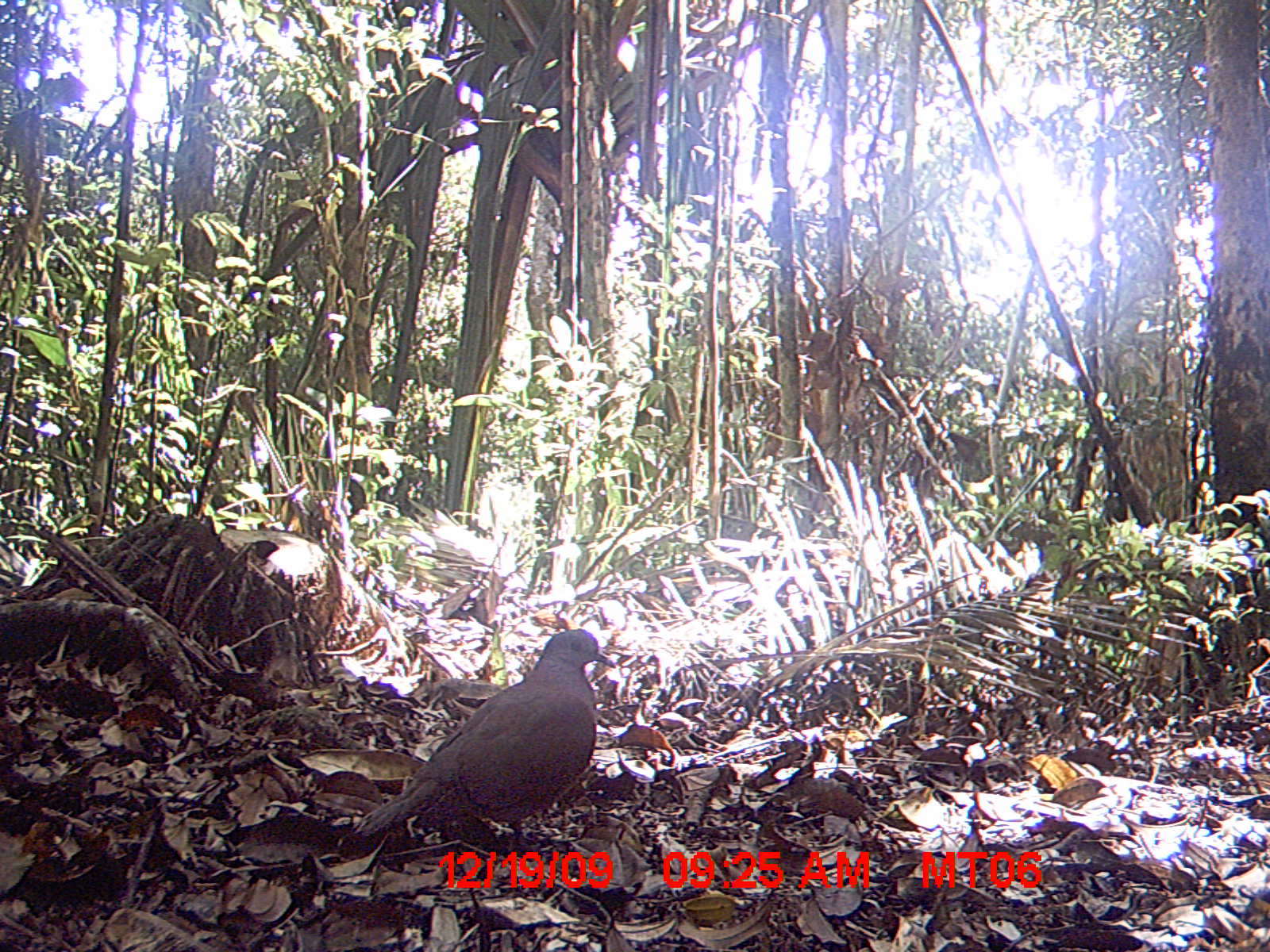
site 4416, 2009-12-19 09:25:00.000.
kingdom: Animalia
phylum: Chordata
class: Aves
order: Columbiformes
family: Columbidae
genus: Streptopelia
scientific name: Streptopelia picturata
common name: malagasy turtle dove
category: nesoenas picturata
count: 1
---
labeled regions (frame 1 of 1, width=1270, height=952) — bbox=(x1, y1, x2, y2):
nesoenas picturata: bbox=(350, 628, 618, 848)